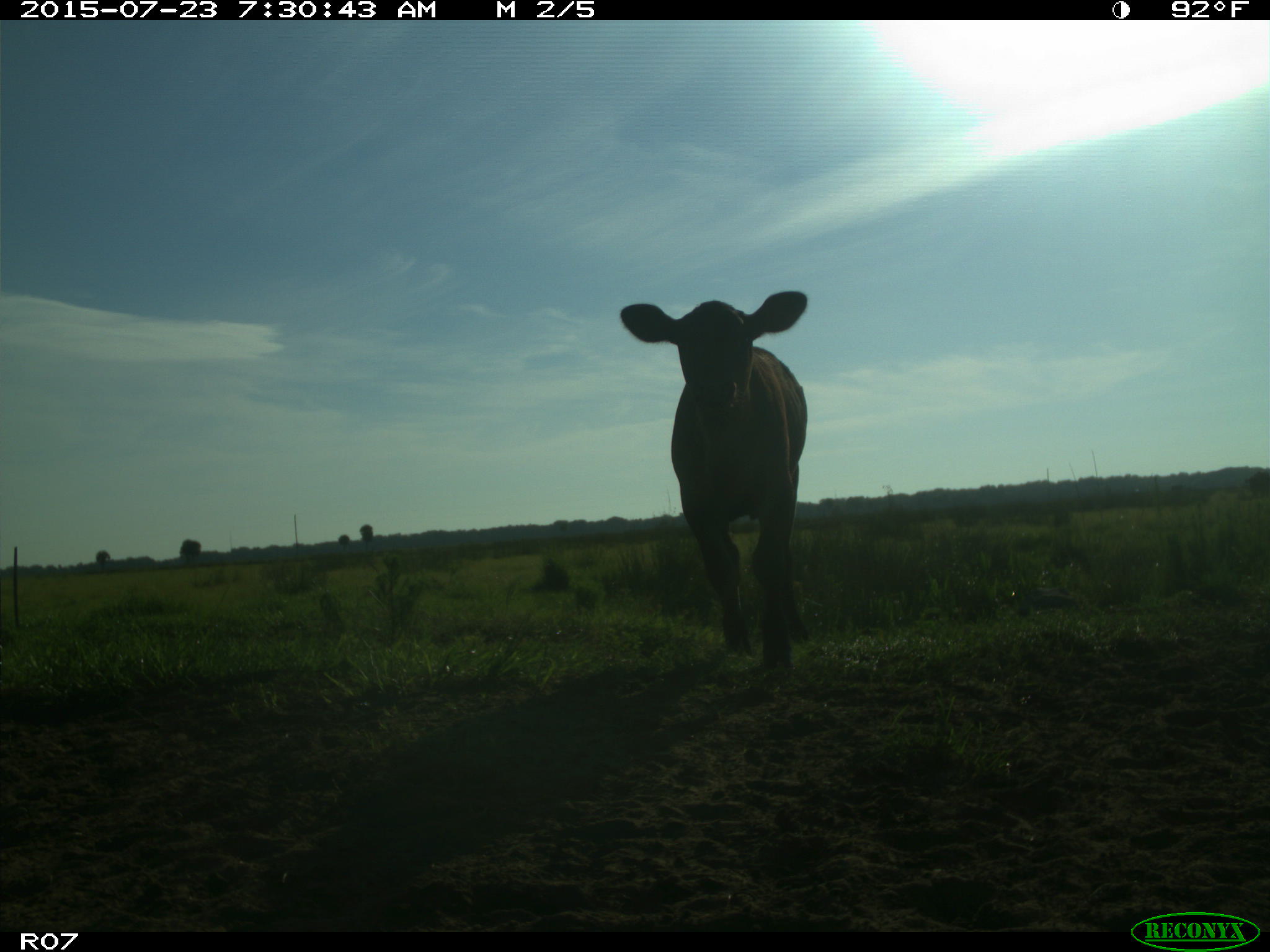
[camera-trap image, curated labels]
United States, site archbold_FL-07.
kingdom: Animalia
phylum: Chordata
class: Mammalia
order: Artiodactyla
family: Bovidae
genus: Bos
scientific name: Bos taurus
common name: domestic cow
Bos taurus (domestic cow).